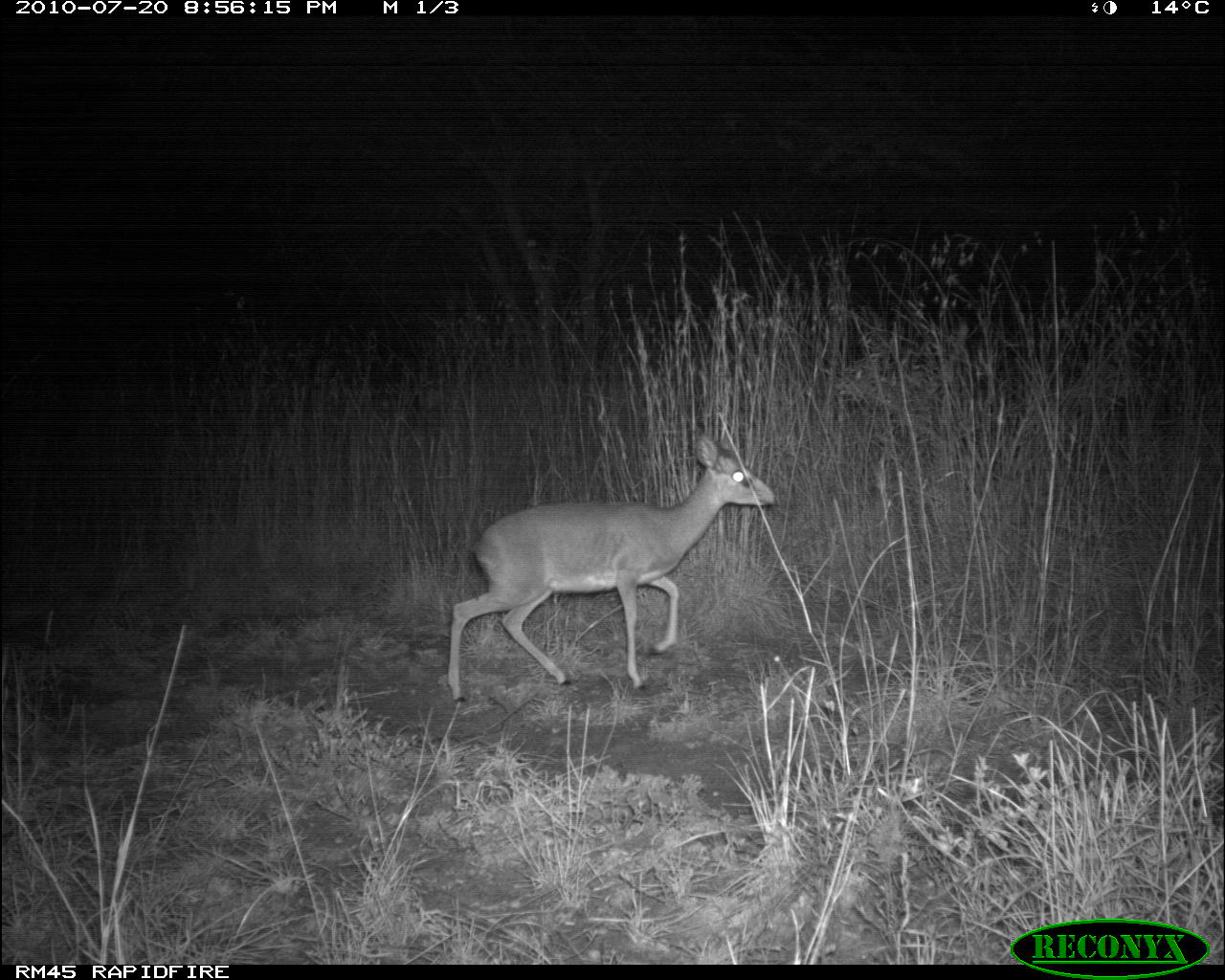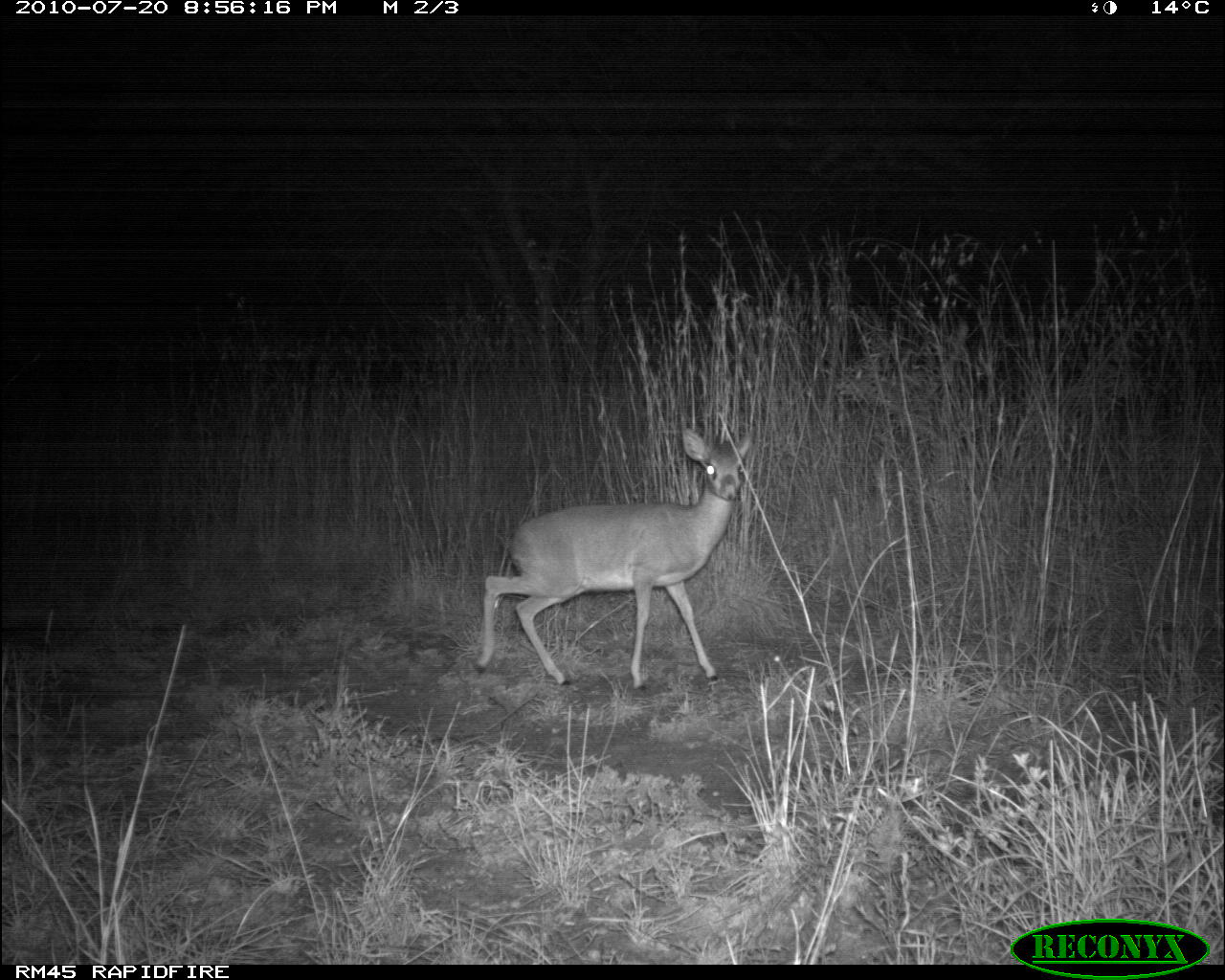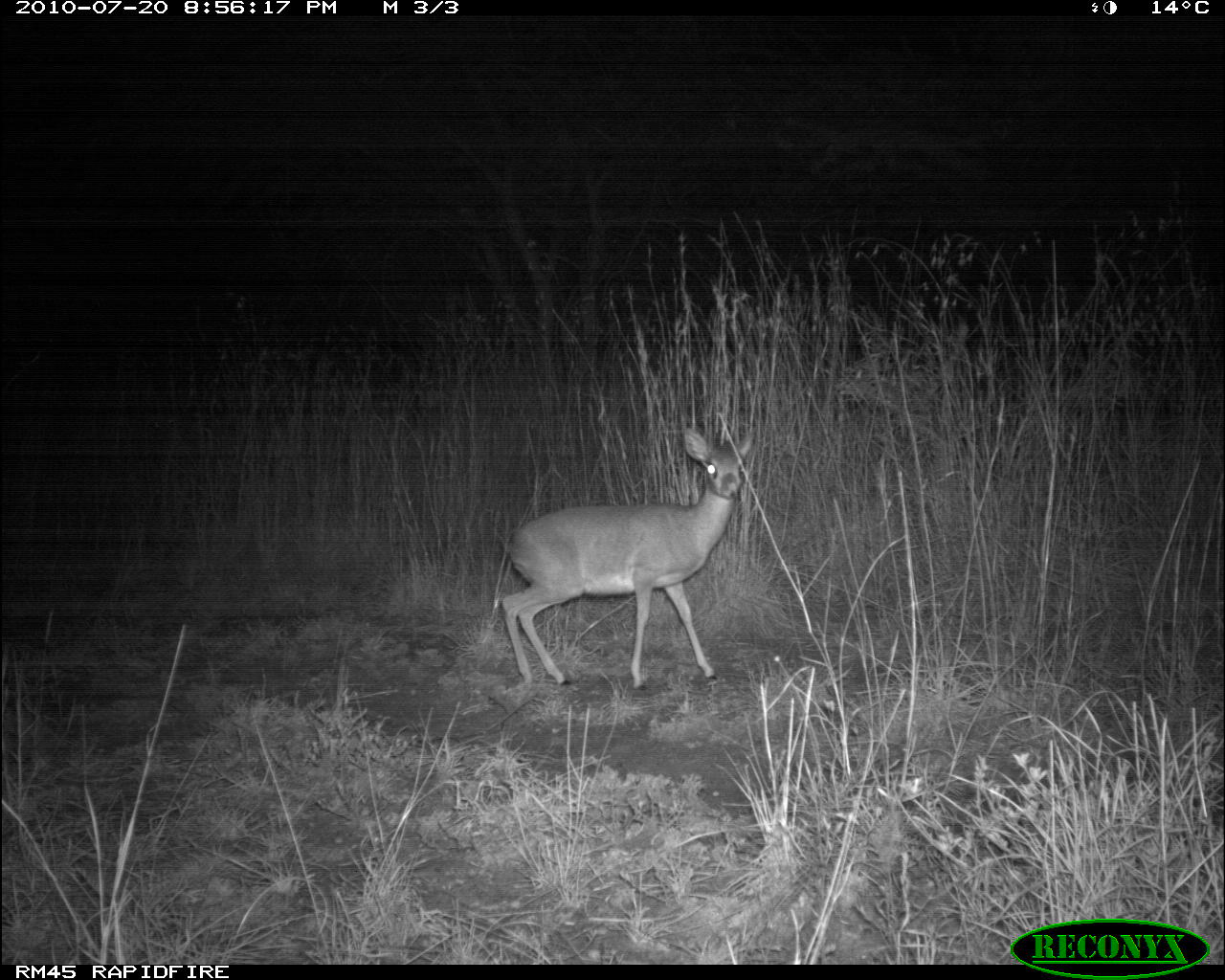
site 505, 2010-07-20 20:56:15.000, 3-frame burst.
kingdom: Animalia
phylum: Chordata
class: Mammalia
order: Artiodactyla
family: Bovidae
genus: Madoqua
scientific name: Madoqua guentheri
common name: günther's dik-dik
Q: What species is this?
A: Madoqua guentheri (günther's dik-dik).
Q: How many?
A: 1.